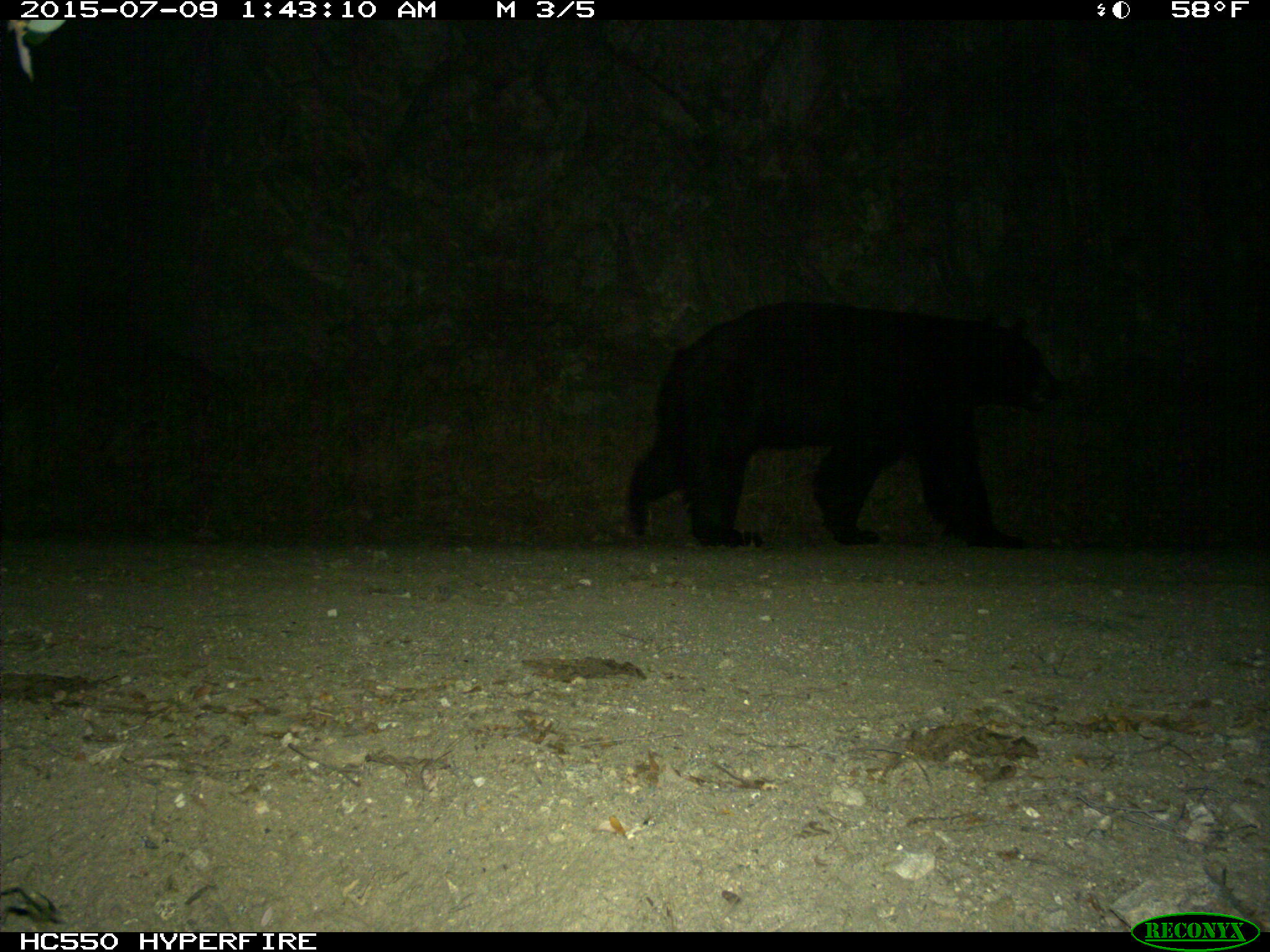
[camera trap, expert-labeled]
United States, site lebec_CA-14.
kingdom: Animalia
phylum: Chordata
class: Mammalia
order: Carnivora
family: Ursidae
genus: Ursus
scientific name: Ursus americanus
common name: american black bear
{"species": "Ursus americanus (american black bear)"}